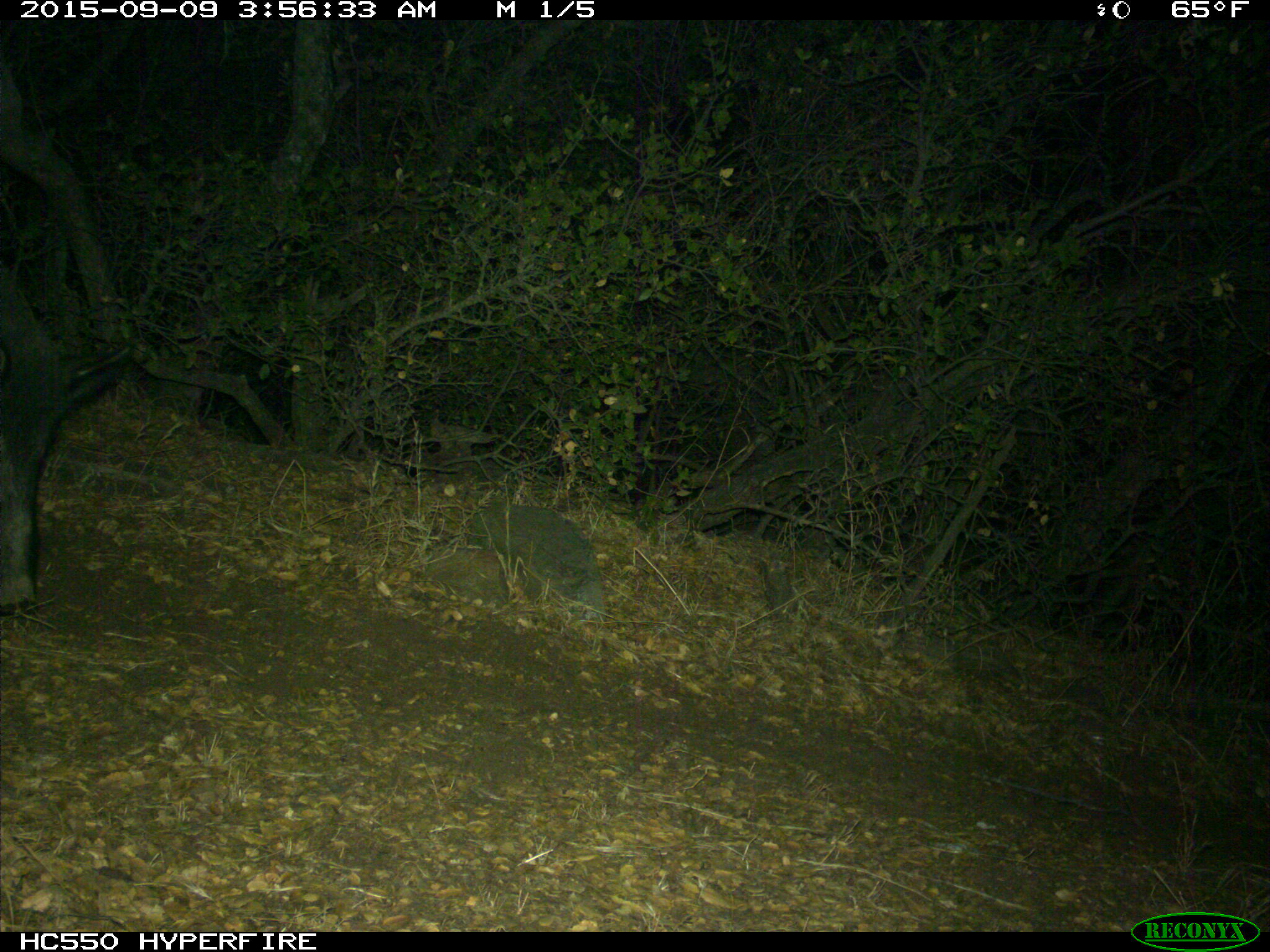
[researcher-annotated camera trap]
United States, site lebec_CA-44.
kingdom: Animalia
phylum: Chordata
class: Mammalia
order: Artiodactyla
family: Suidae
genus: Sus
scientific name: Sus scrofa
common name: wild boar